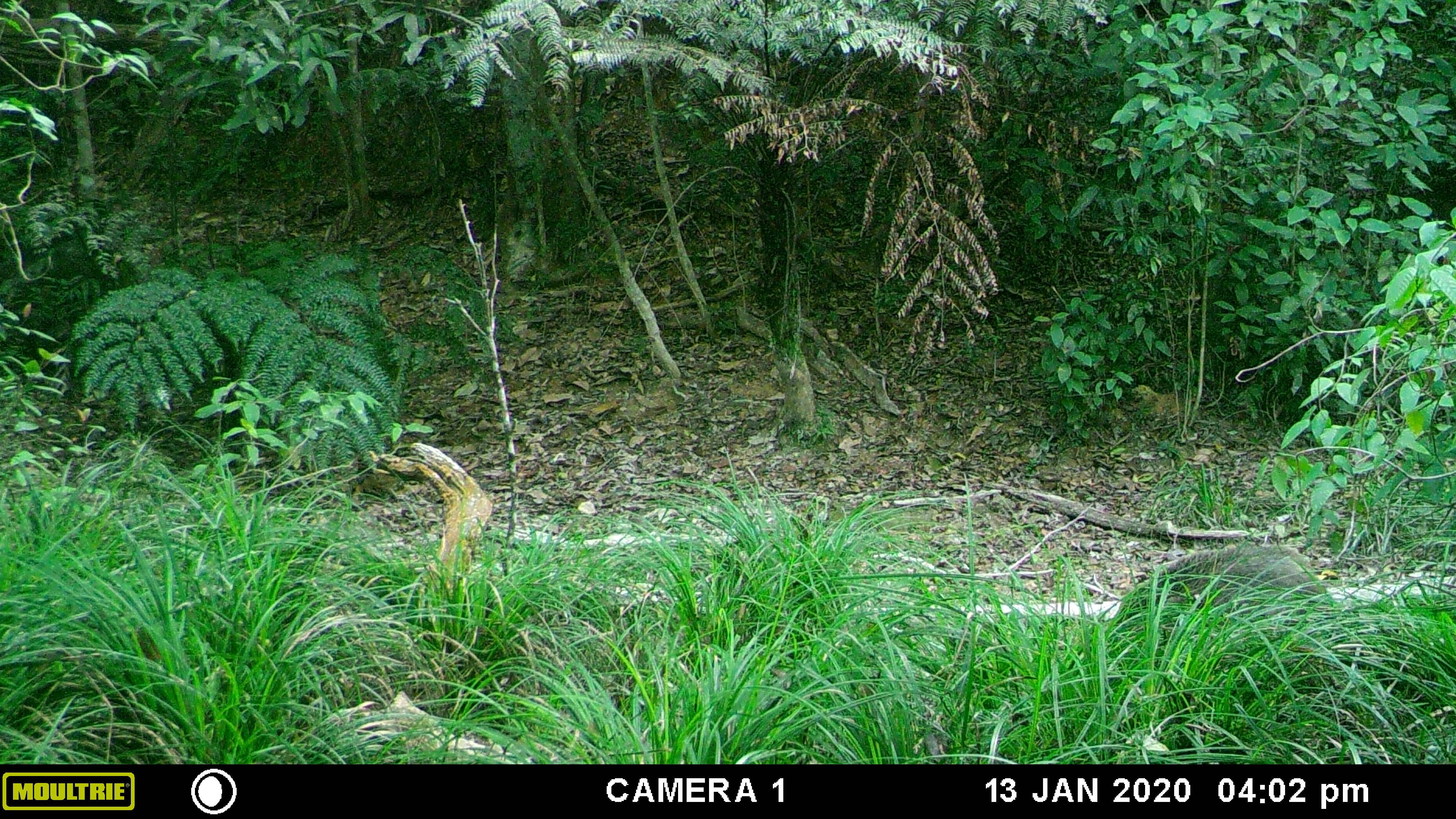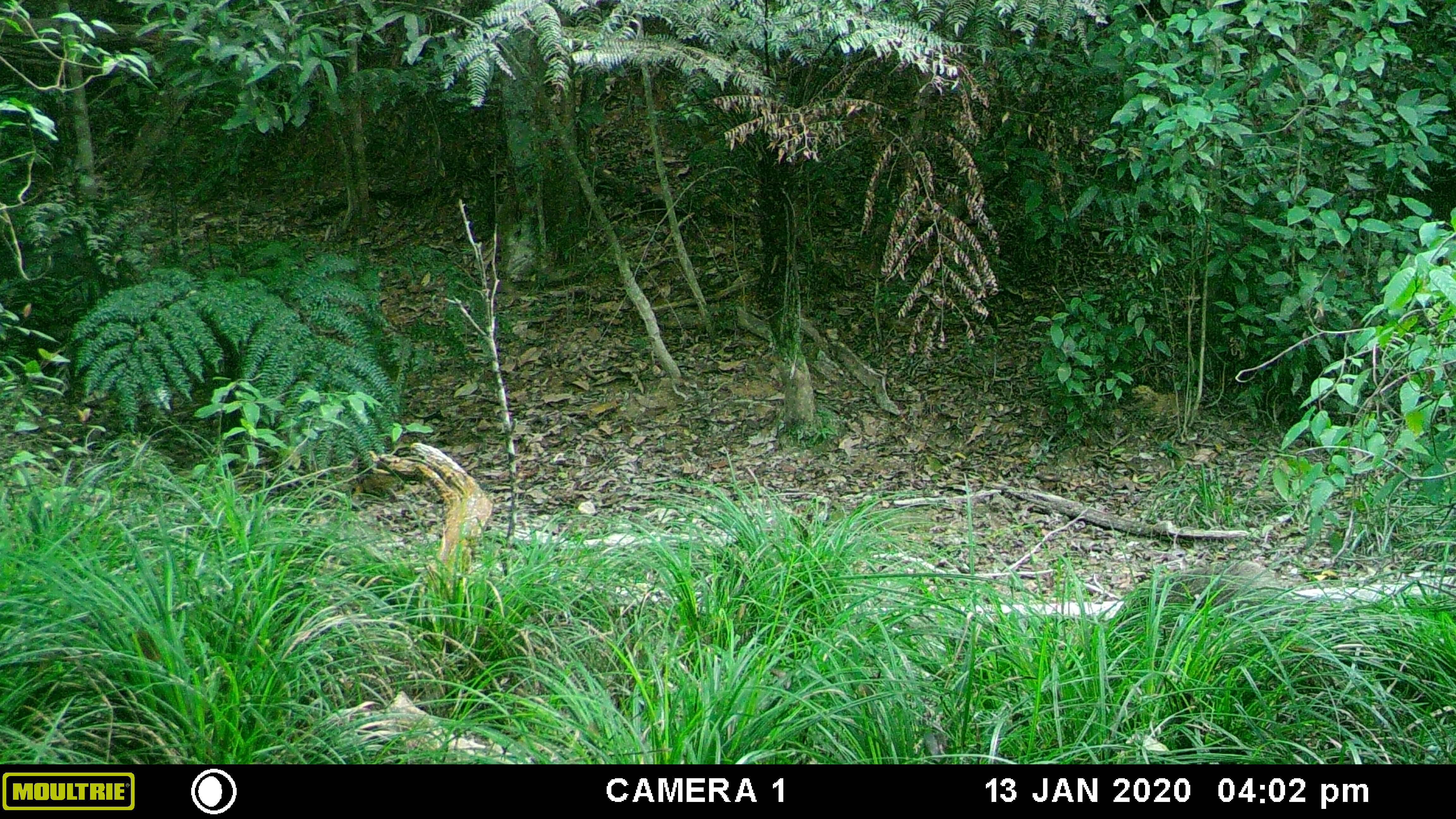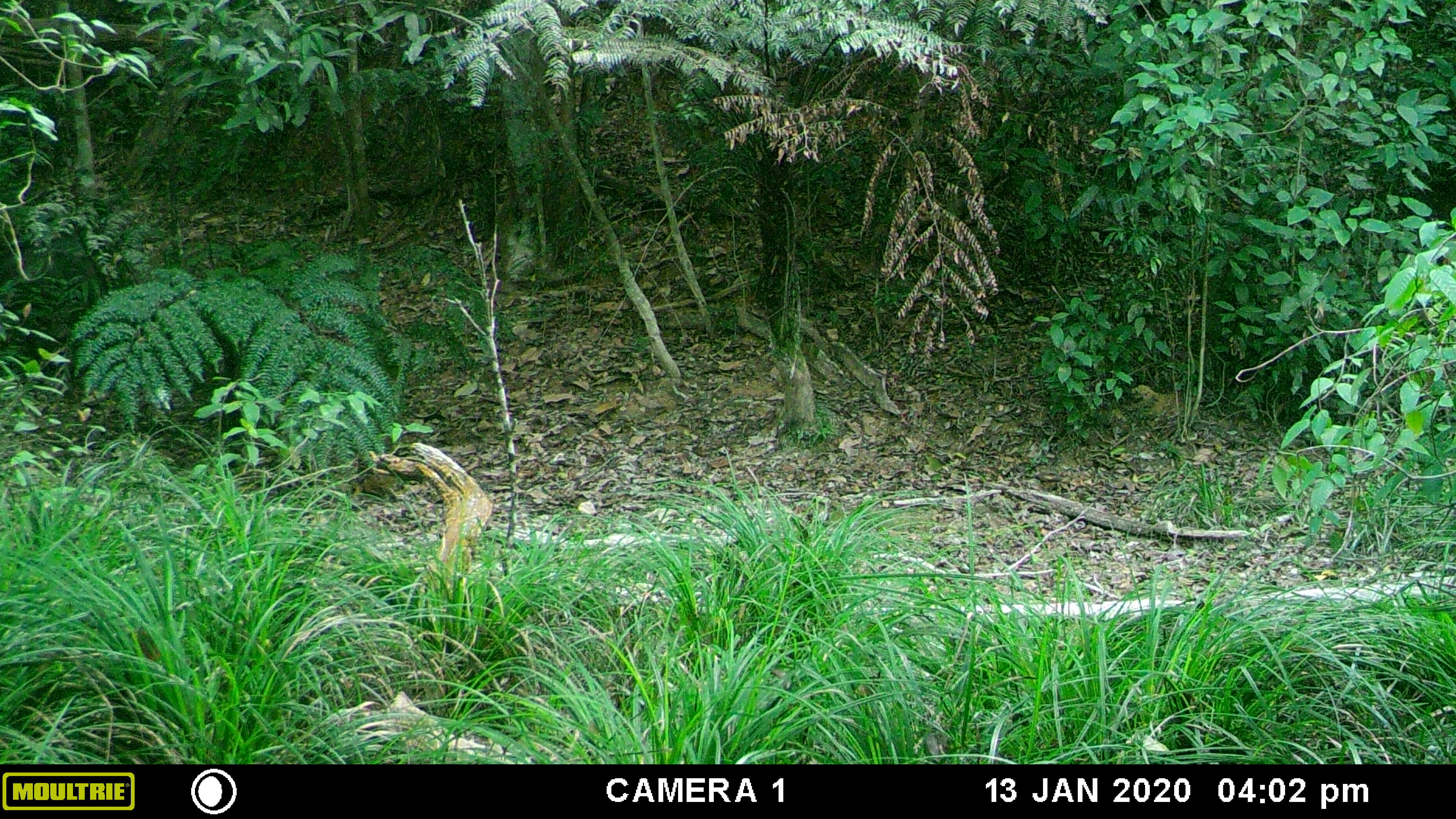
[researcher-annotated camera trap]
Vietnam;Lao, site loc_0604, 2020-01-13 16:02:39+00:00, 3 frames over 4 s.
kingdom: Animalia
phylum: Chordata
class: Mammalia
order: Artiodactyla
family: Suidae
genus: Sus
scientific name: Sus scrofa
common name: eurasian wild pig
Eurasian wild pig (Sus scrofa). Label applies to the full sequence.